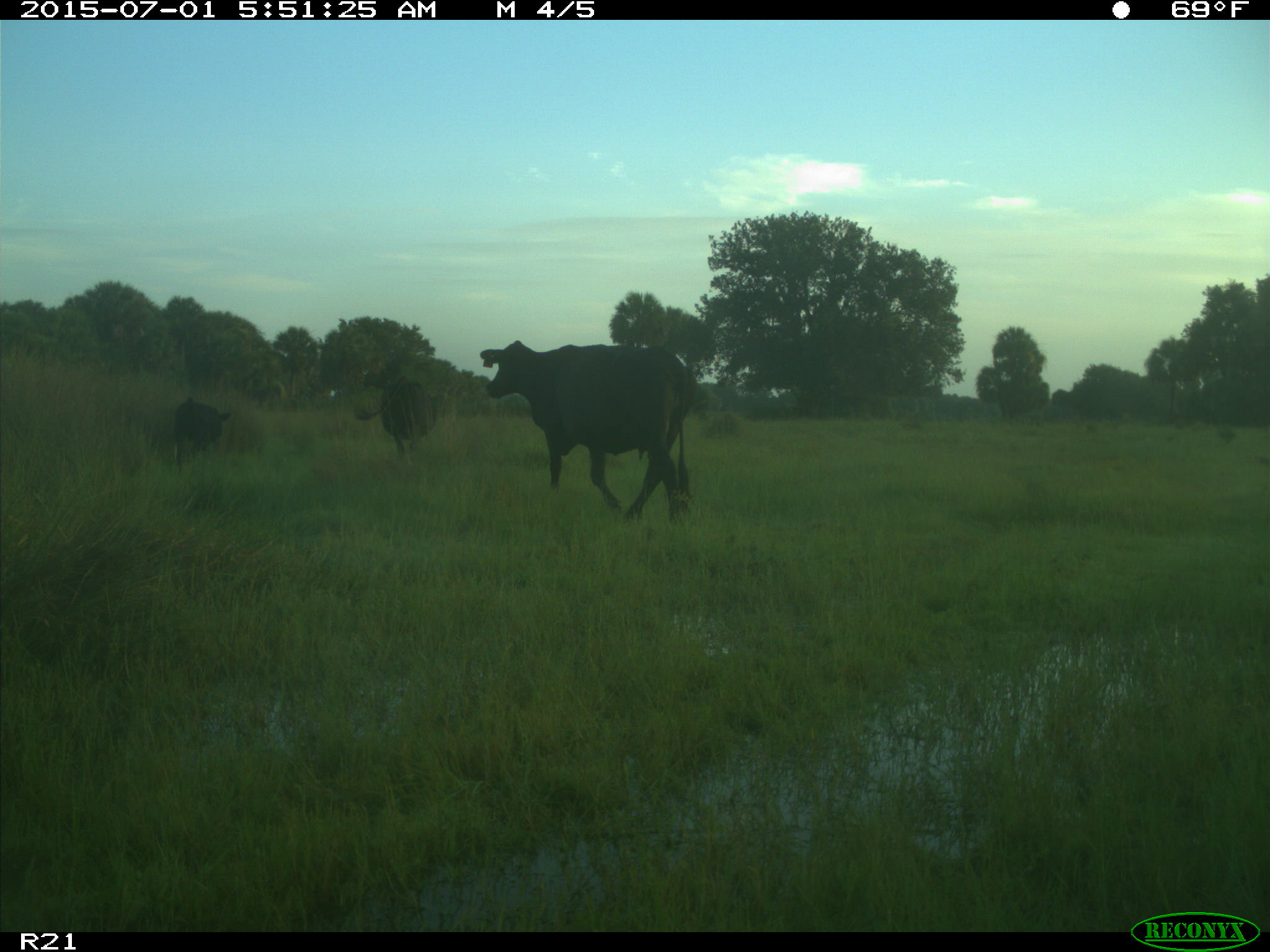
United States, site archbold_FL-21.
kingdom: Animalia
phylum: Chordata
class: Mammalia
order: Artiodactyla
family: Bovidae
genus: Bos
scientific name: Bos taurus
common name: domestic cow